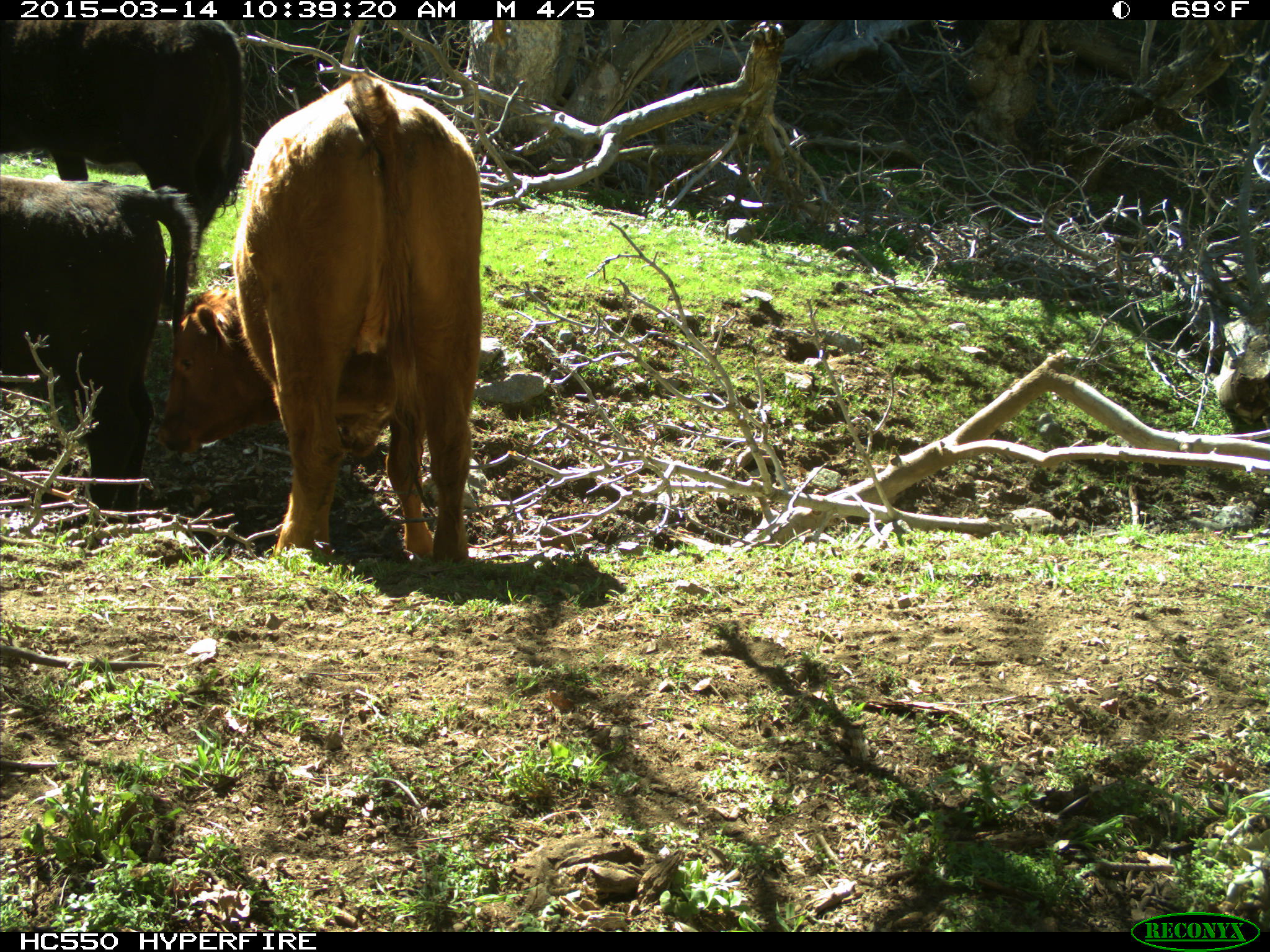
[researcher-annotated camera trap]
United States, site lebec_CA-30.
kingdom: Animalia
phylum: Chordata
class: Mammalia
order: Artiodactyla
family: Bovidae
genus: Bos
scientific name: Bos taurus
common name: domestic cow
Bos taurus (domestic cow).